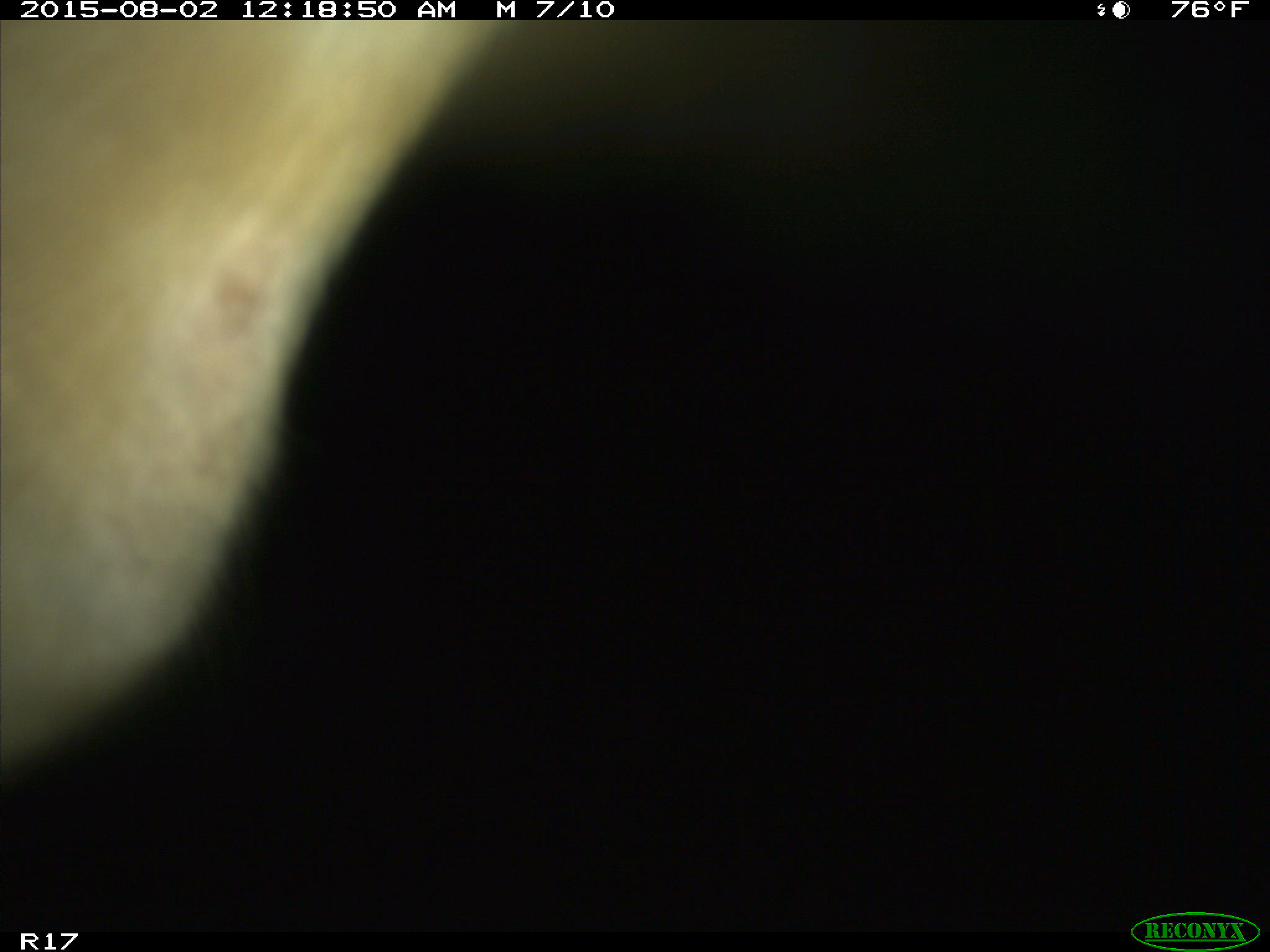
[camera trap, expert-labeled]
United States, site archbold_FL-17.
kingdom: Animalia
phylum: Chordata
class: Mammalia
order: Artiodactyla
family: Bovidae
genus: Bos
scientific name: Bos taurus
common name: domestic cow